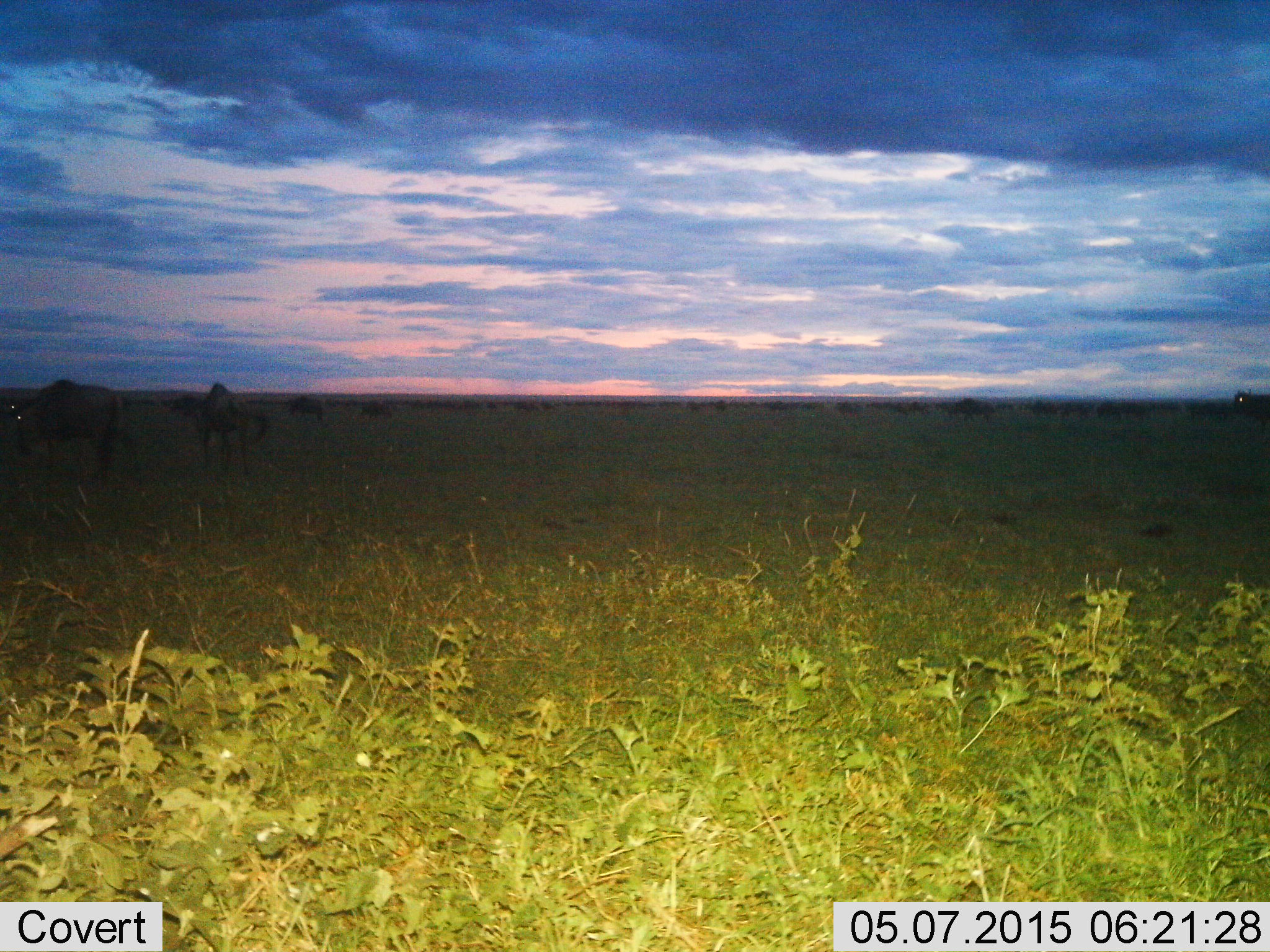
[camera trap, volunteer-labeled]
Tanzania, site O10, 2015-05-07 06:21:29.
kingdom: Animalia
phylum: Chordata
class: Mammalia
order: Artiodactyla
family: Bovidae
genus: Connochaetes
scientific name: Connochaetes taurinus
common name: blue wildebeest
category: wildebeest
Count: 11-50.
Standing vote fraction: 55%.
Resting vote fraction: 0%.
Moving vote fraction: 55%.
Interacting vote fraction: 9%.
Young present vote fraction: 0%.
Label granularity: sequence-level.